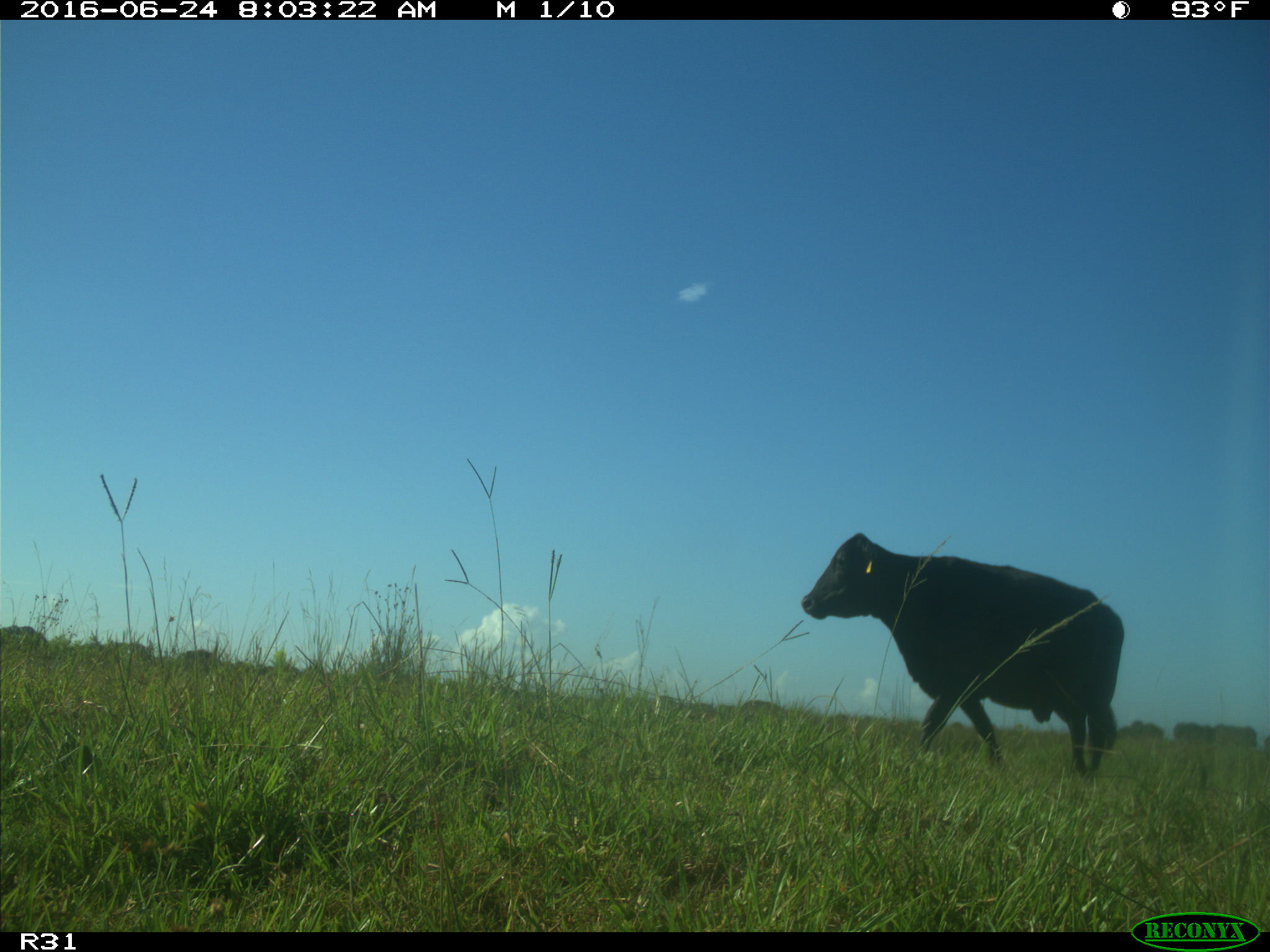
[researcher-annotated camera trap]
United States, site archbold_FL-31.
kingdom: Animalia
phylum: Chordata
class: Mammalia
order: Artiodactyla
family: Bovidae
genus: Bos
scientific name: Bos taurus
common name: domestic cow